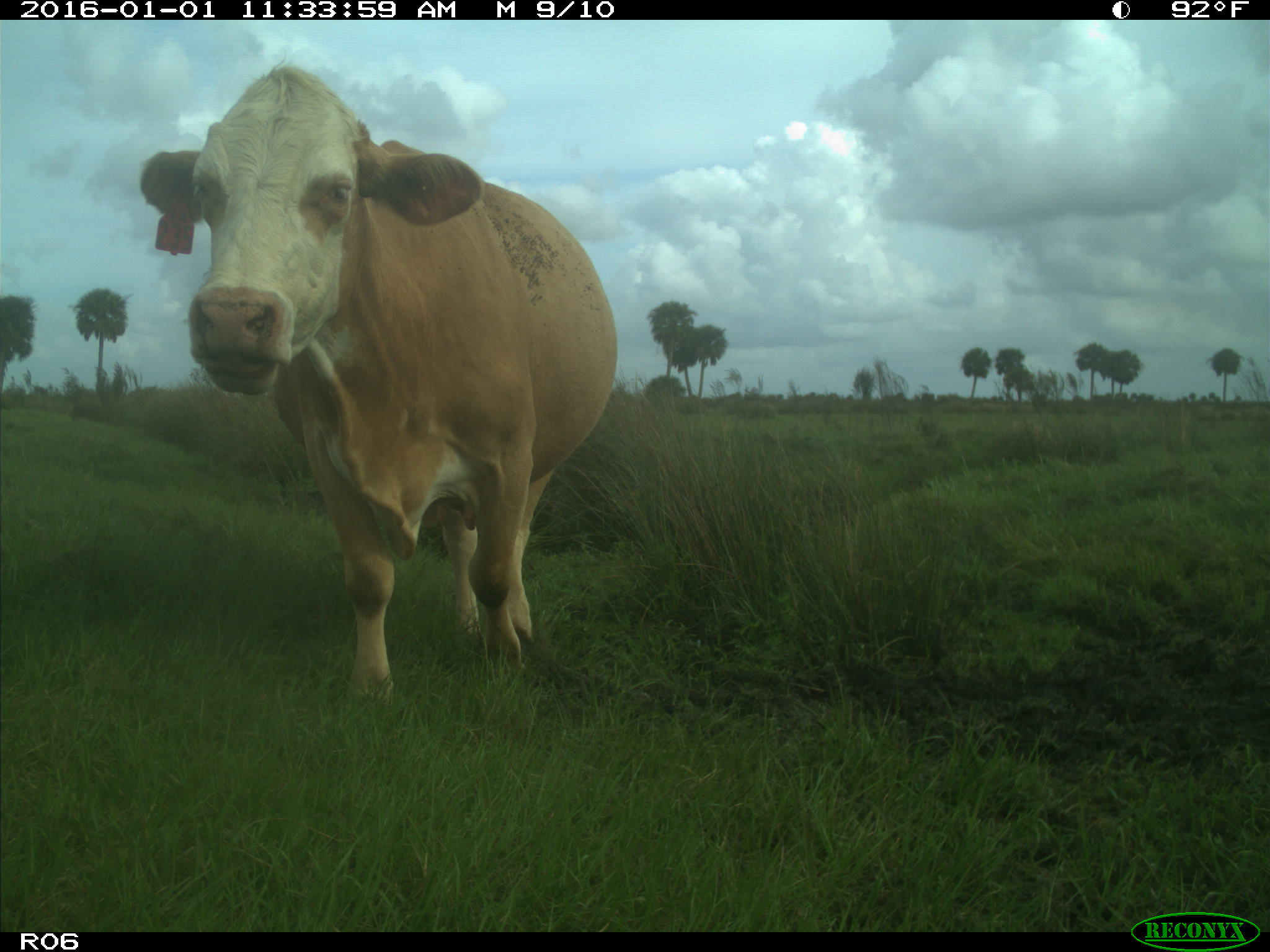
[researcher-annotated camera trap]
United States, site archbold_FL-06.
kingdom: Animalia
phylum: Chordata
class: Mammalia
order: Artiodactyla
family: Bovidae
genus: Bos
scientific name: Bos taurus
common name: domestic cow